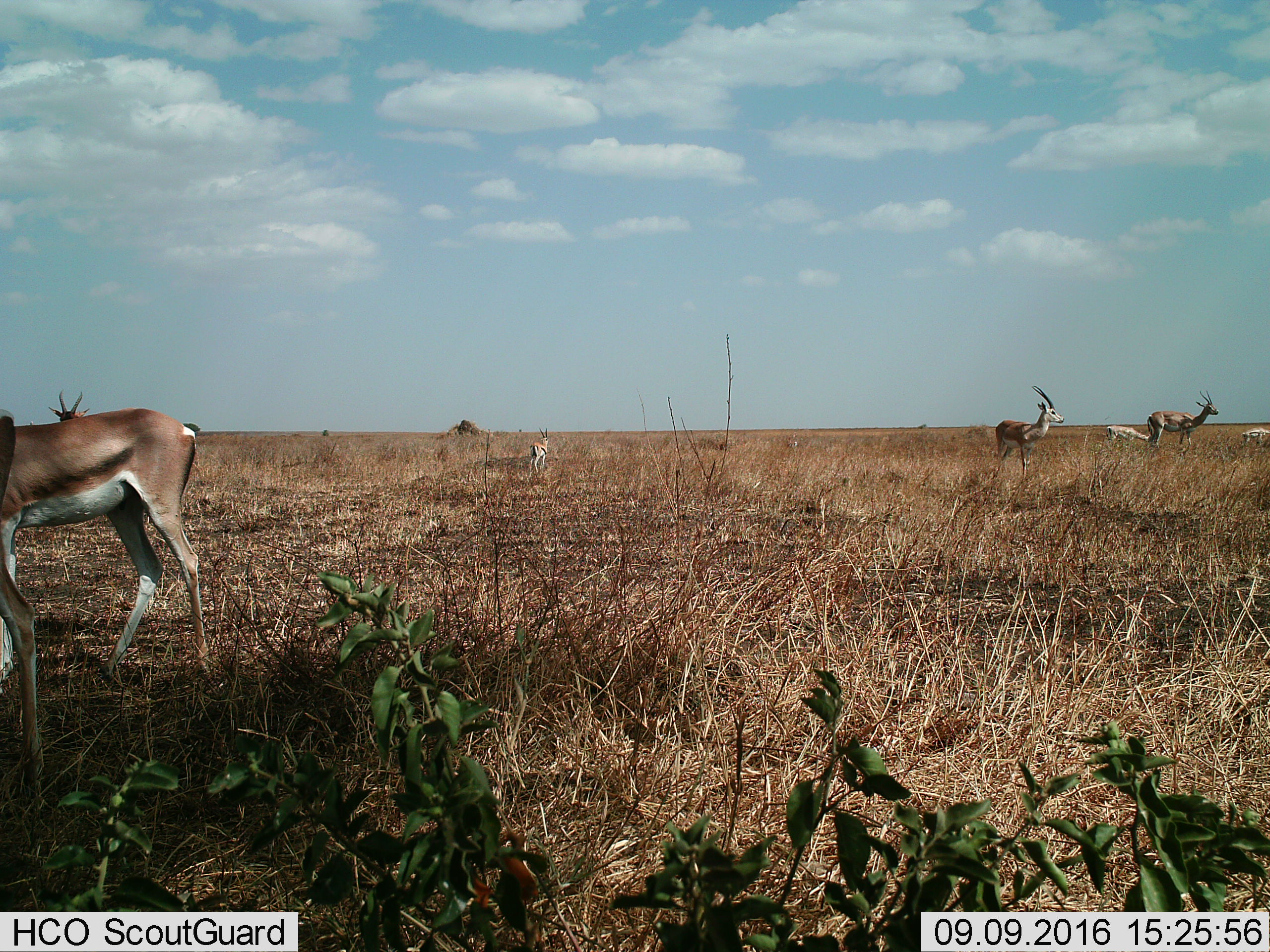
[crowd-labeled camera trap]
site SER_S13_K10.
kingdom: Animalia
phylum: Chordata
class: Mammalia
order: Artiodactyla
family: Bovidae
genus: Nanger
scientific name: Nanger granti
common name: grant's gazelle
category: gazellegrants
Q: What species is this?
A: Gazellegrants (grant's gazelle) (Nanger granti).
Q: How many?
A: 6.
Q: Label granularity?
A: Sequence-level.